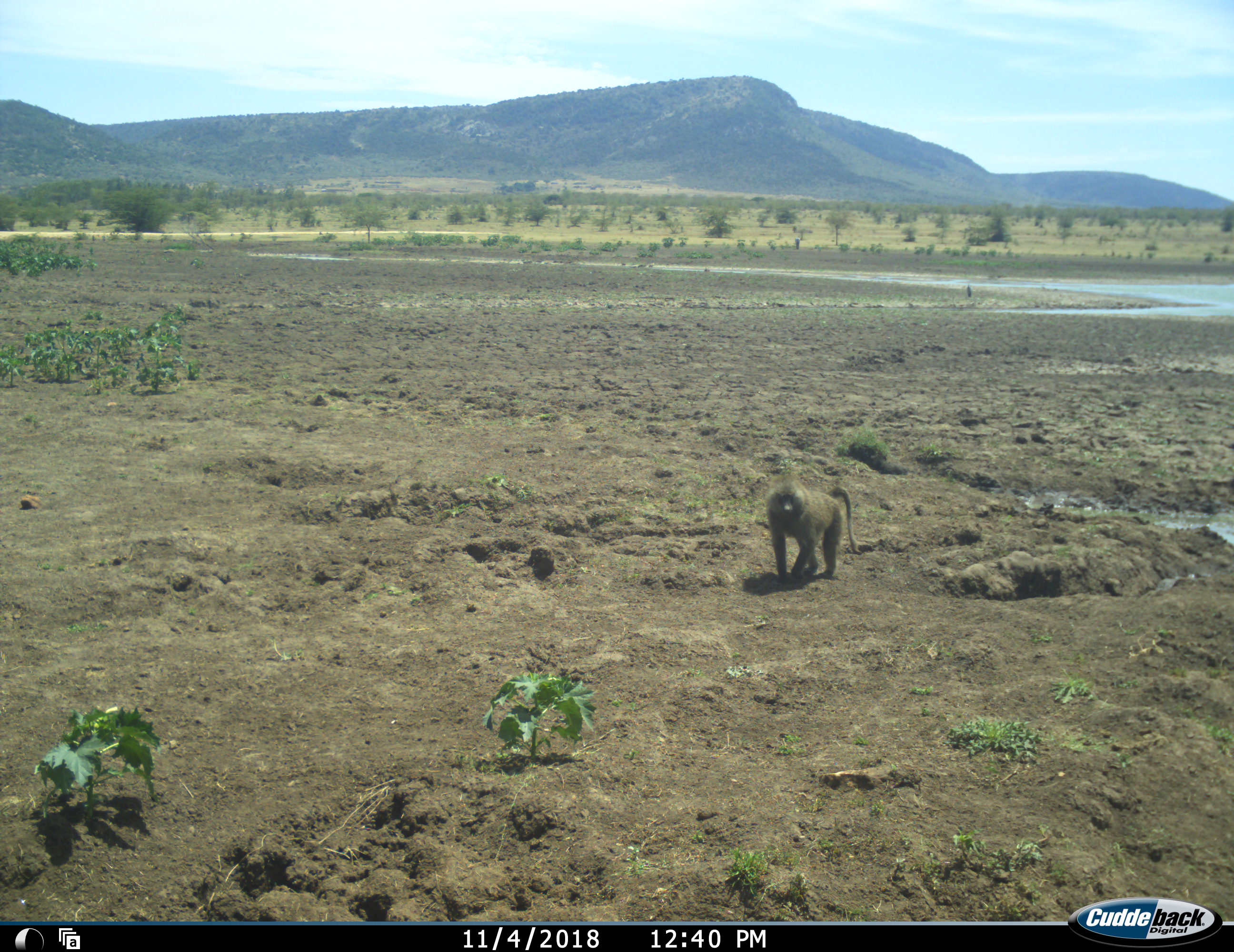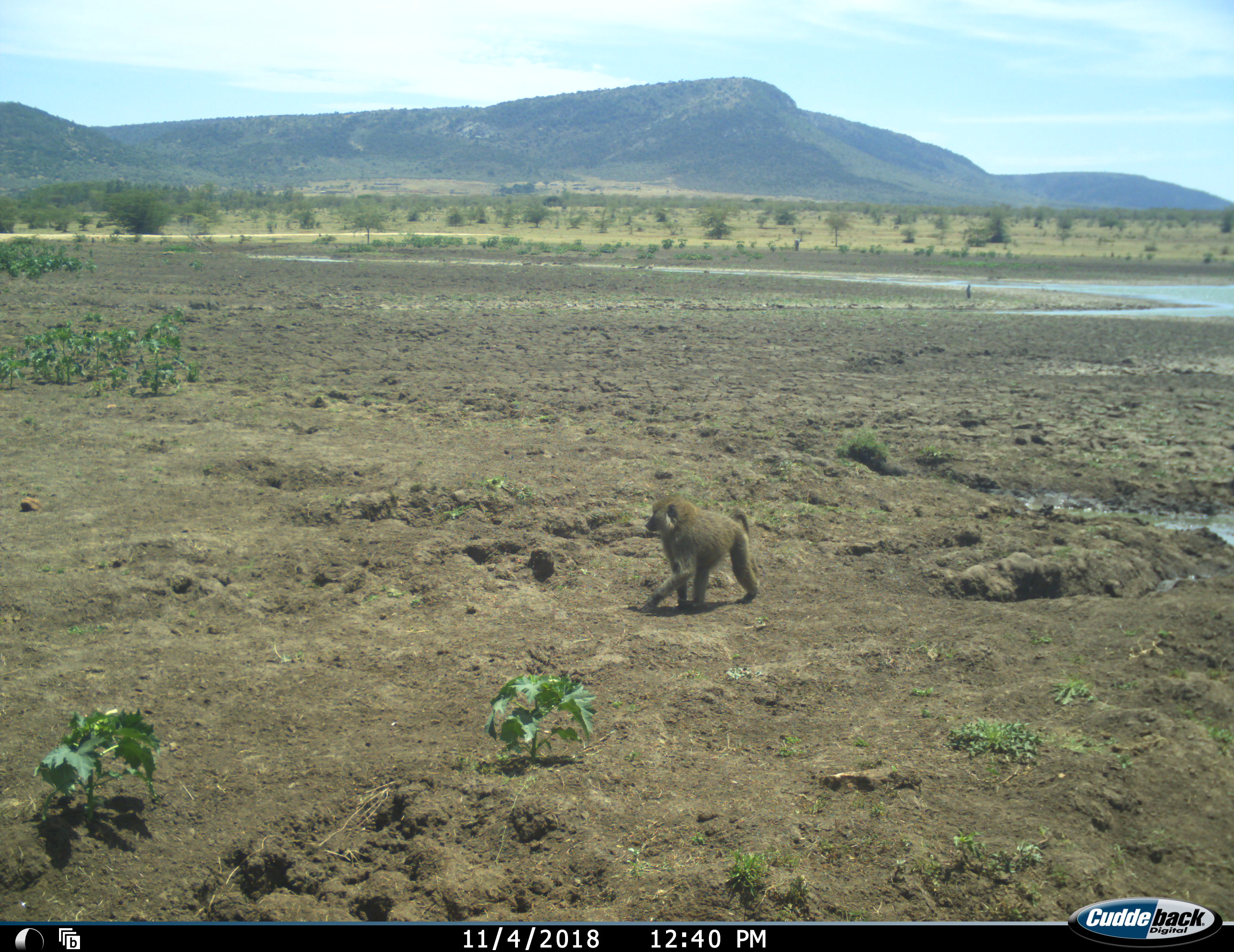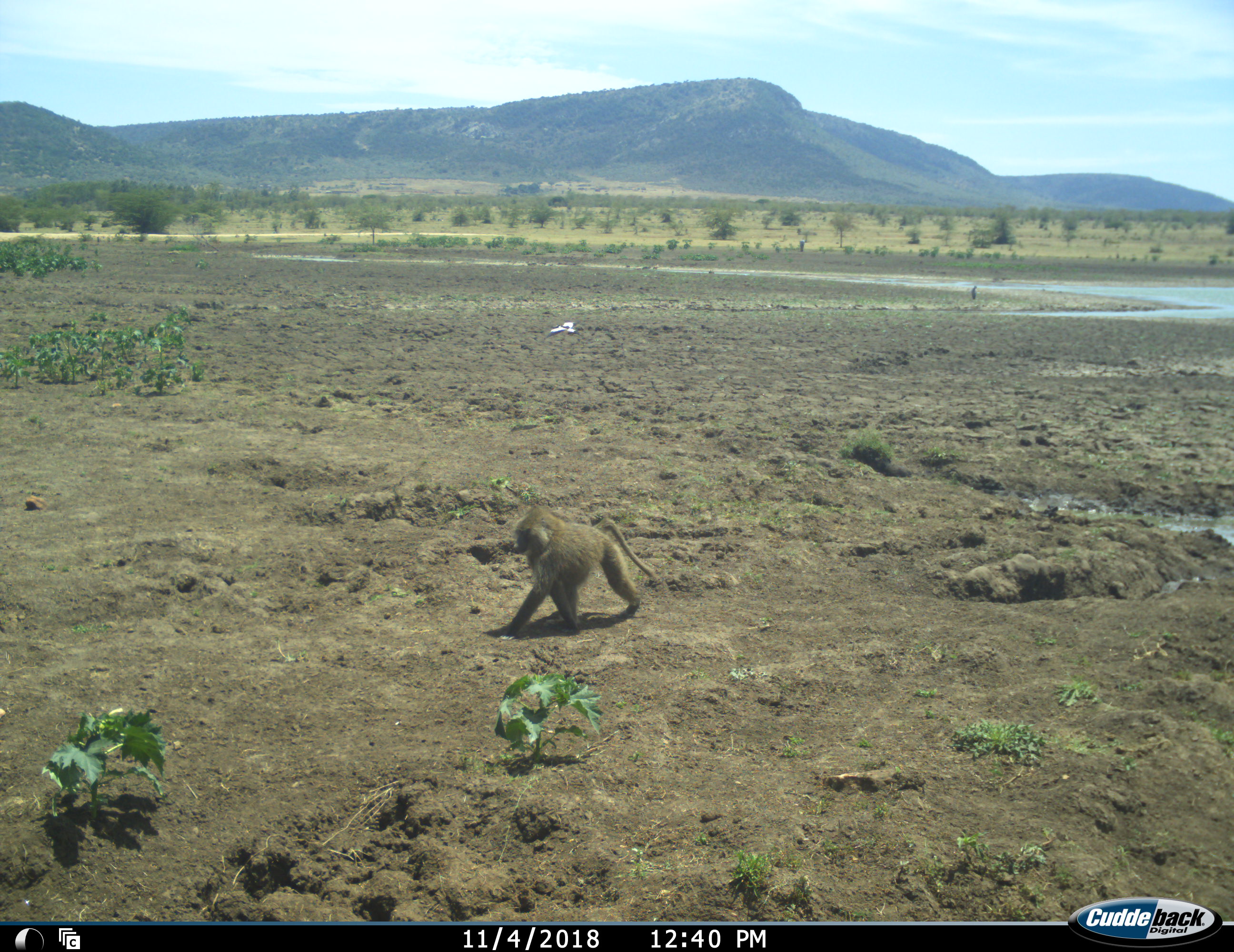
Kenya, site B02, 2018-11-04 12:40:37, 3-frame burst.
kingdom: Animalia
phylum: Chordata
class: Mammalia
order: Primates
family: Cercopithecidae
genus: Papio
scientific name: Papio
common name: baboon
Baboon (Papio), count 1. Behavior (volunteer vote fractions): standing 10%, resting 0%, moving 100%, interacting 0%. Young present (vote fraction): 0%. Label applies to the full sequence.